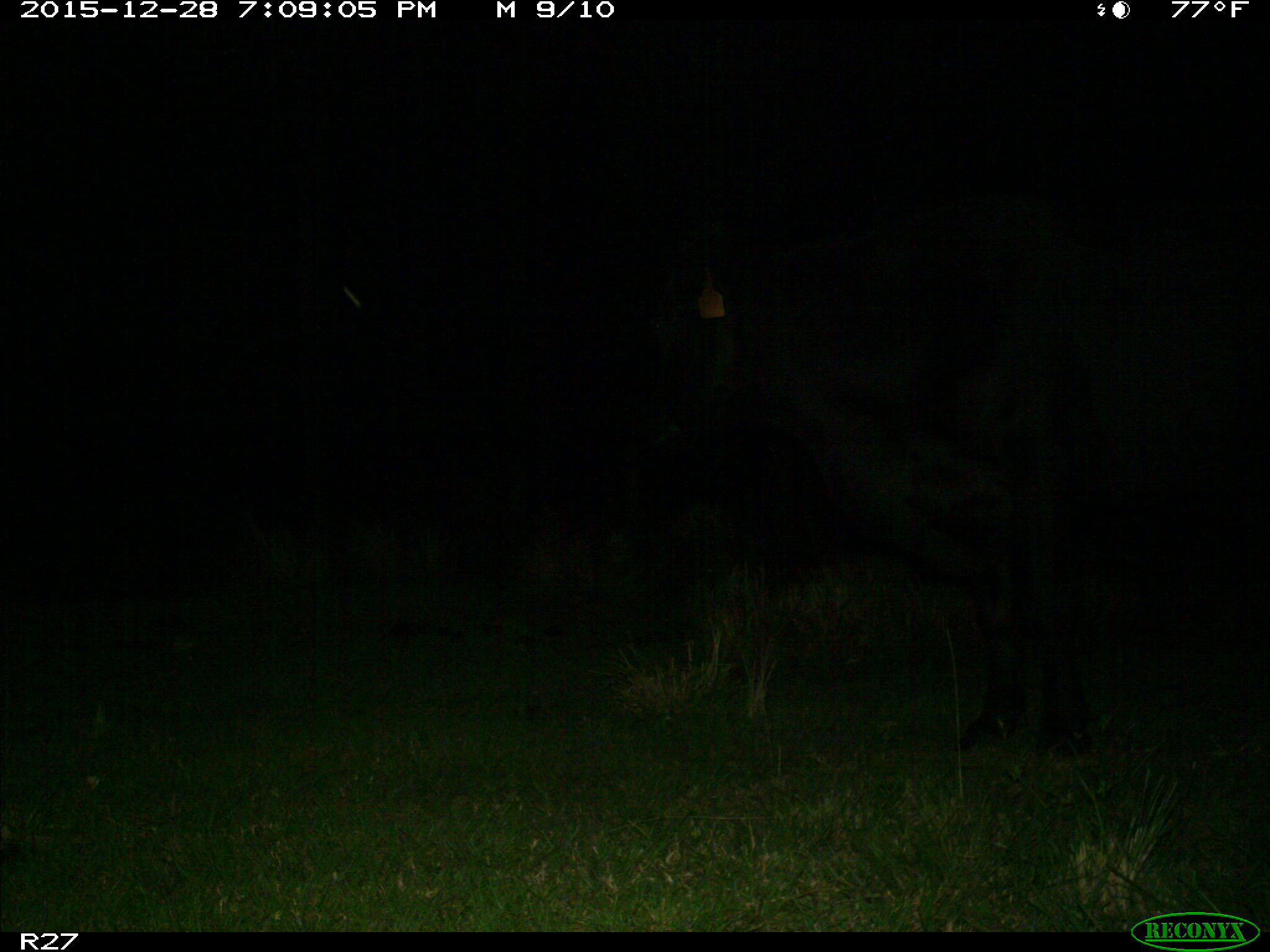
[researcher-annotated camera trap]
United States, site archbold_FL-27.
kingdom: Animalia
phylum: Chordata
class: Mammalia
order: Artiodactyla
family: Bovidae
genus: Bos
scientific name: Bos taurus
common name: domestic cow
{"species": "Bos taurus (domestic cow)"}